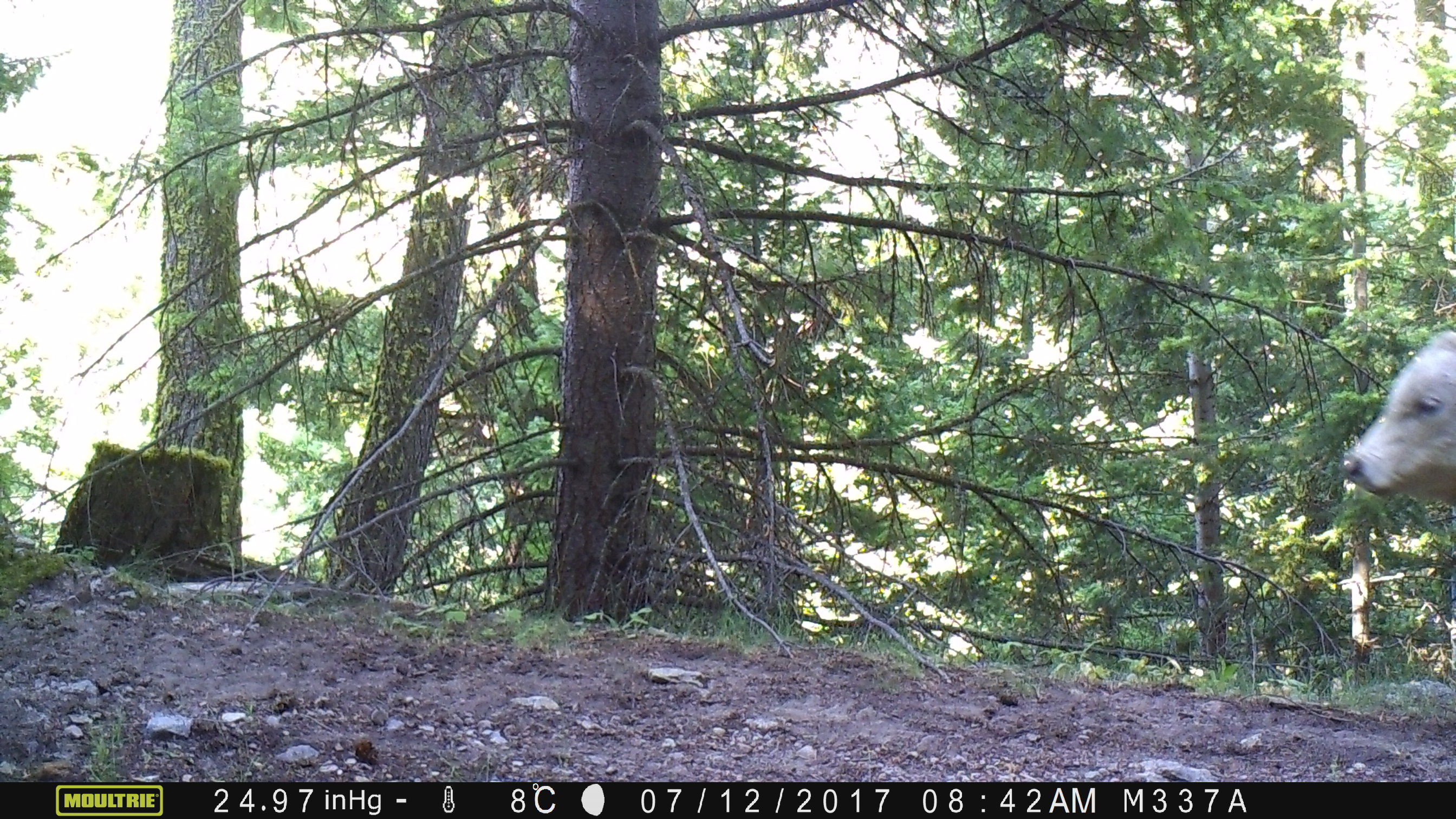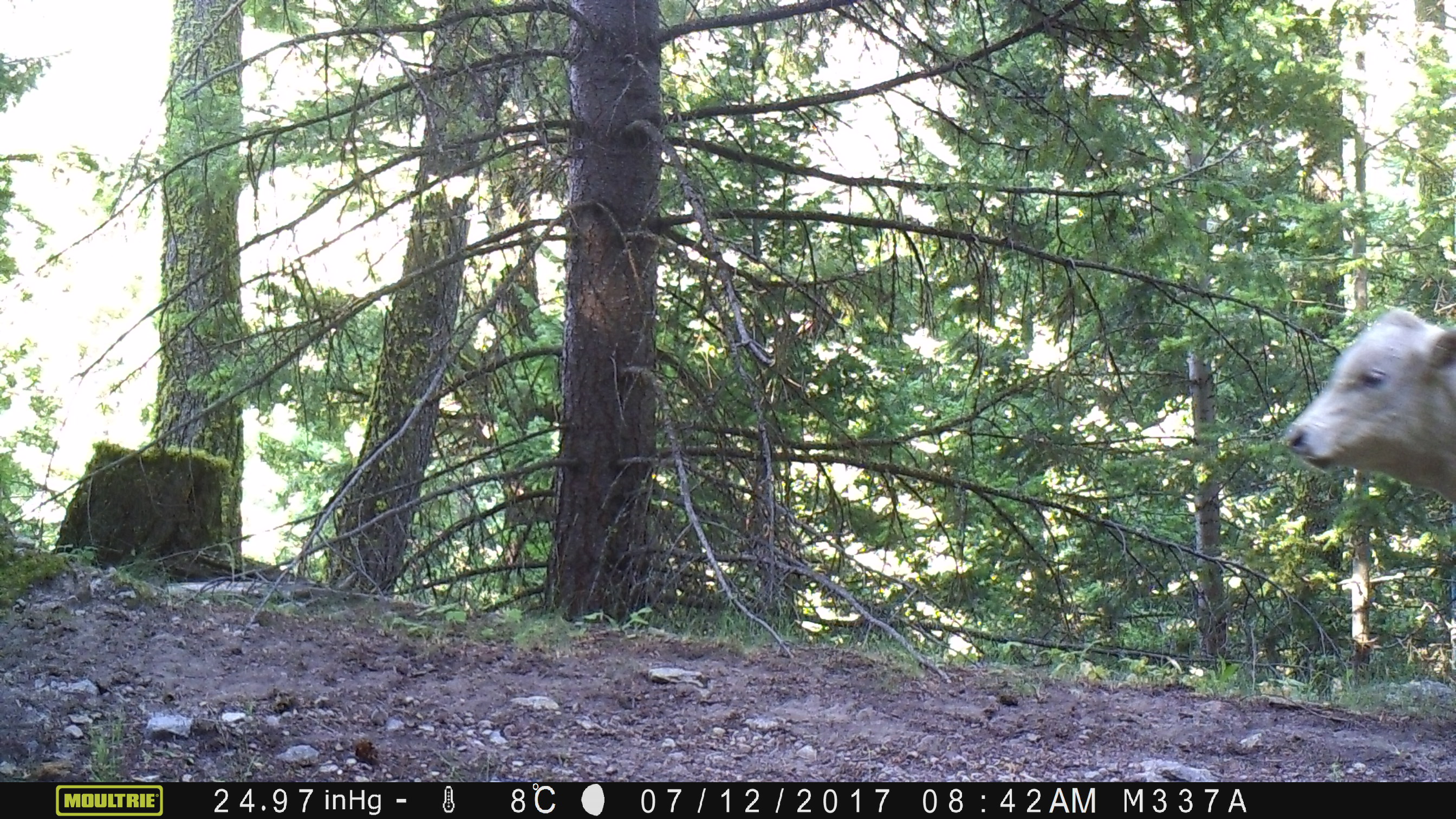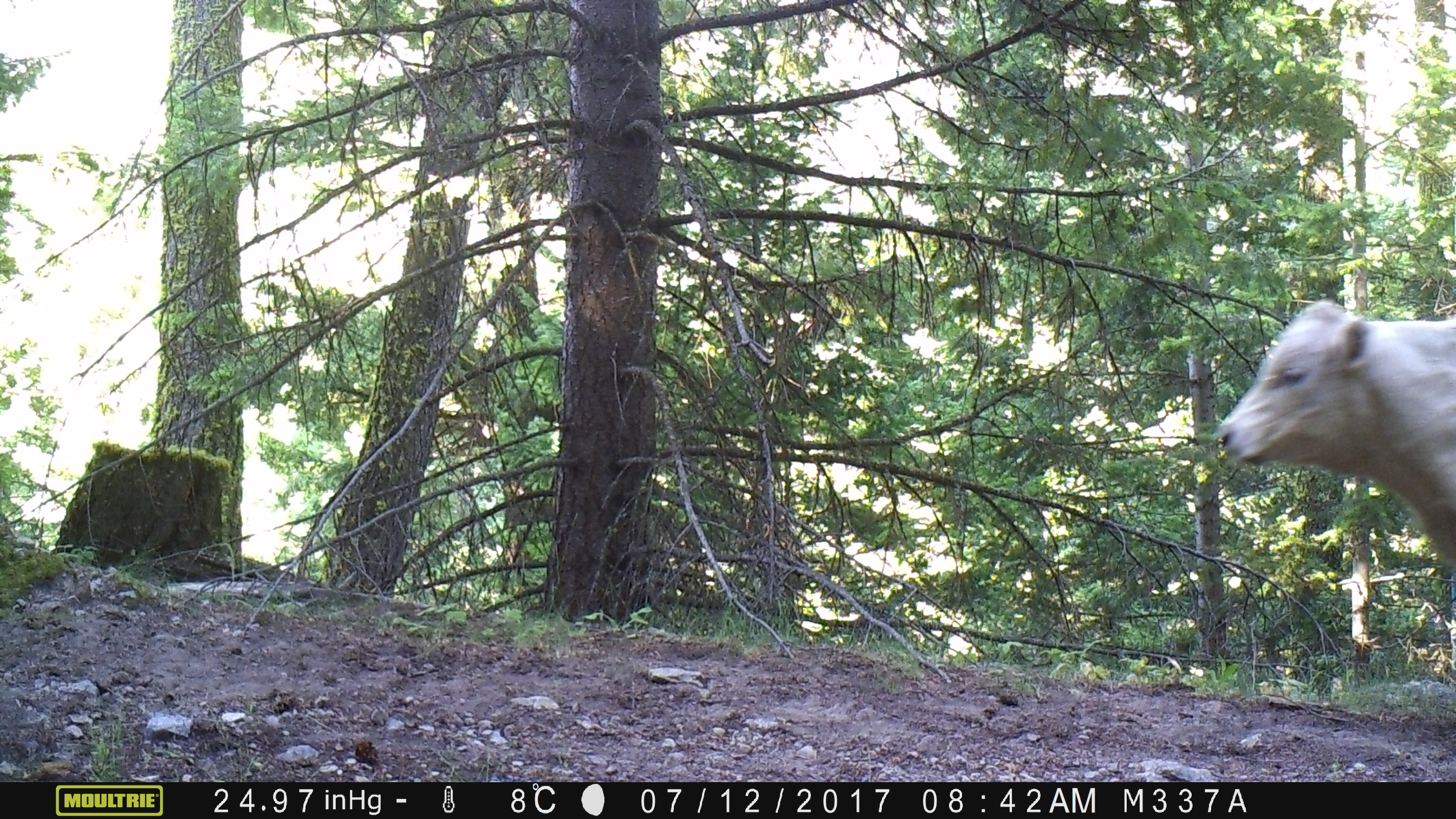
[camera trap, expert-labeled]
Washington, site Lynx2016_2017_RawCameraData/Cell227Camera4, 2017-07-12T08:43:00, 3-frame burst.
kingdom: Animalia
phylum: Chordata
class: Mammalia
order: Artiodactyla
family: Bovidae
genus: Bos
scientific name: Bos taurus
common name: domestic cattle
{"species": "domestic cattle (Bos taurus)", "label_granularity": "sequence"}